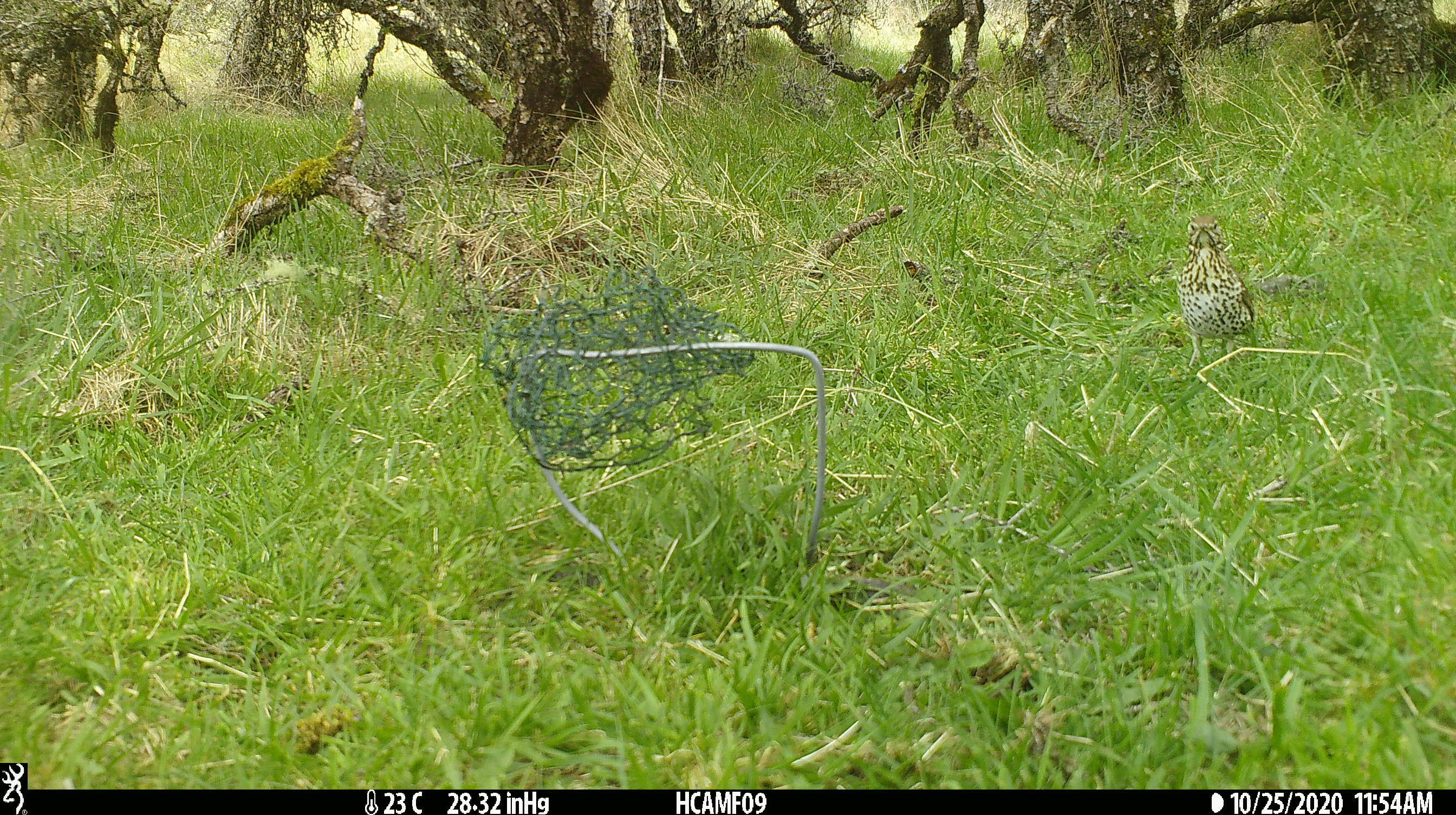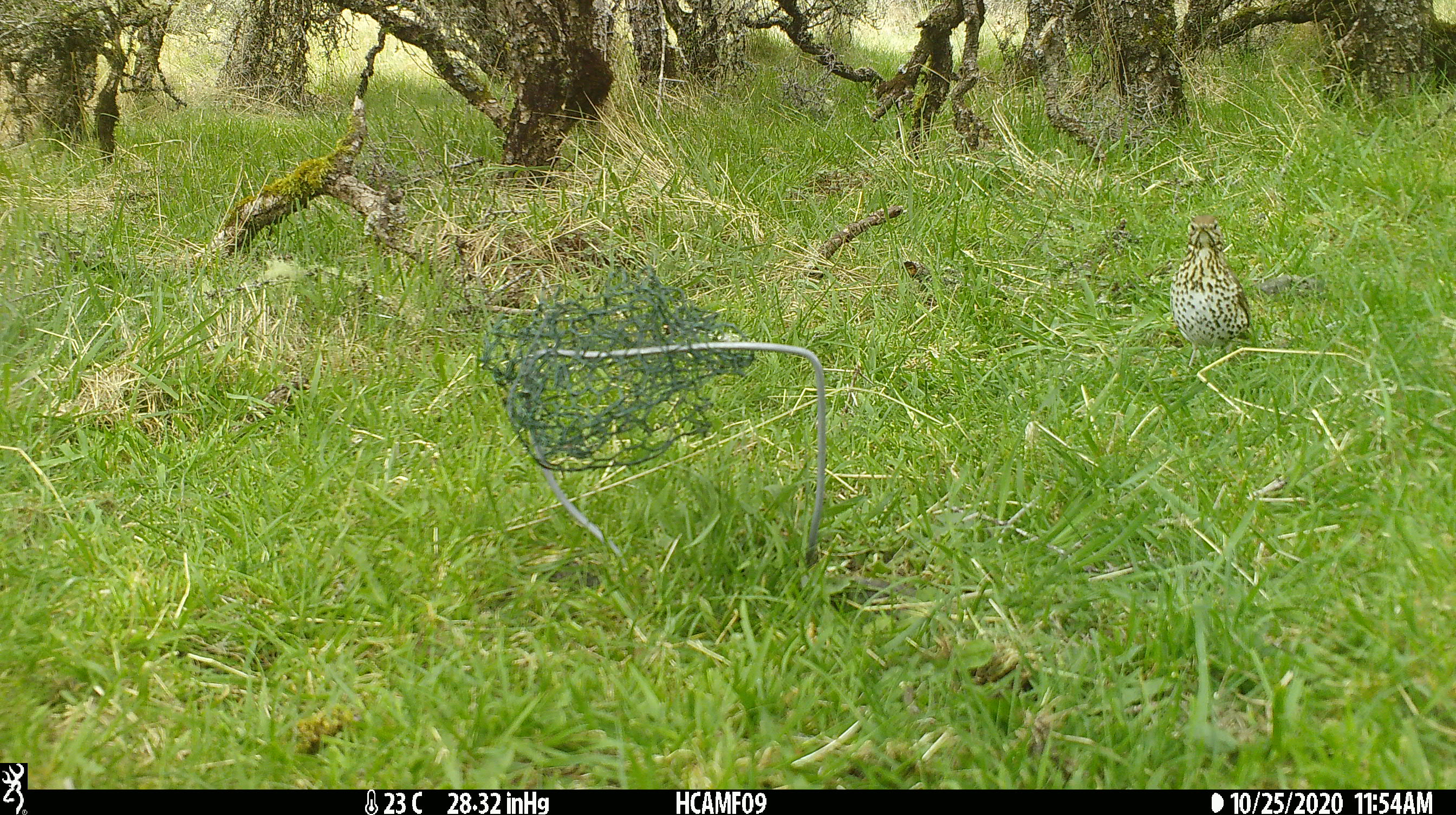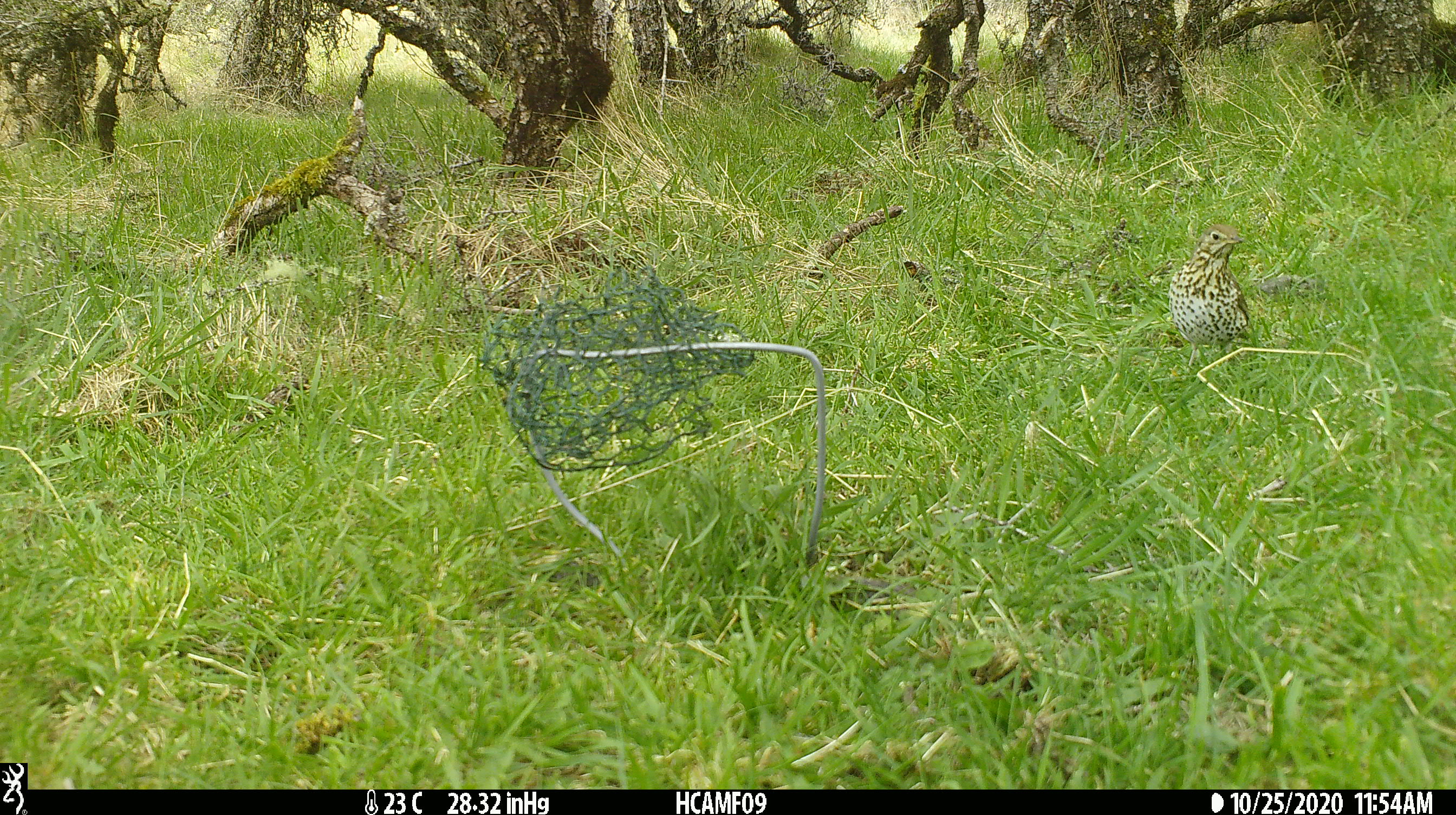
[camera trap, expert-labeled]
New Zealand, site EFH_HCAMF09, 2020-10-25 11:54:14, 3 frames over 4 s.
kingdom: Animalia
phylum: Chordata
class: Aves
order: Passeriformes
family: Turdidae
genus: Turdus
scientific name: Turdus philomelos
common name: song thrush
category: thrush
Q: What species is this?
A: Thrush (song thrush) (Turdus philomelos).